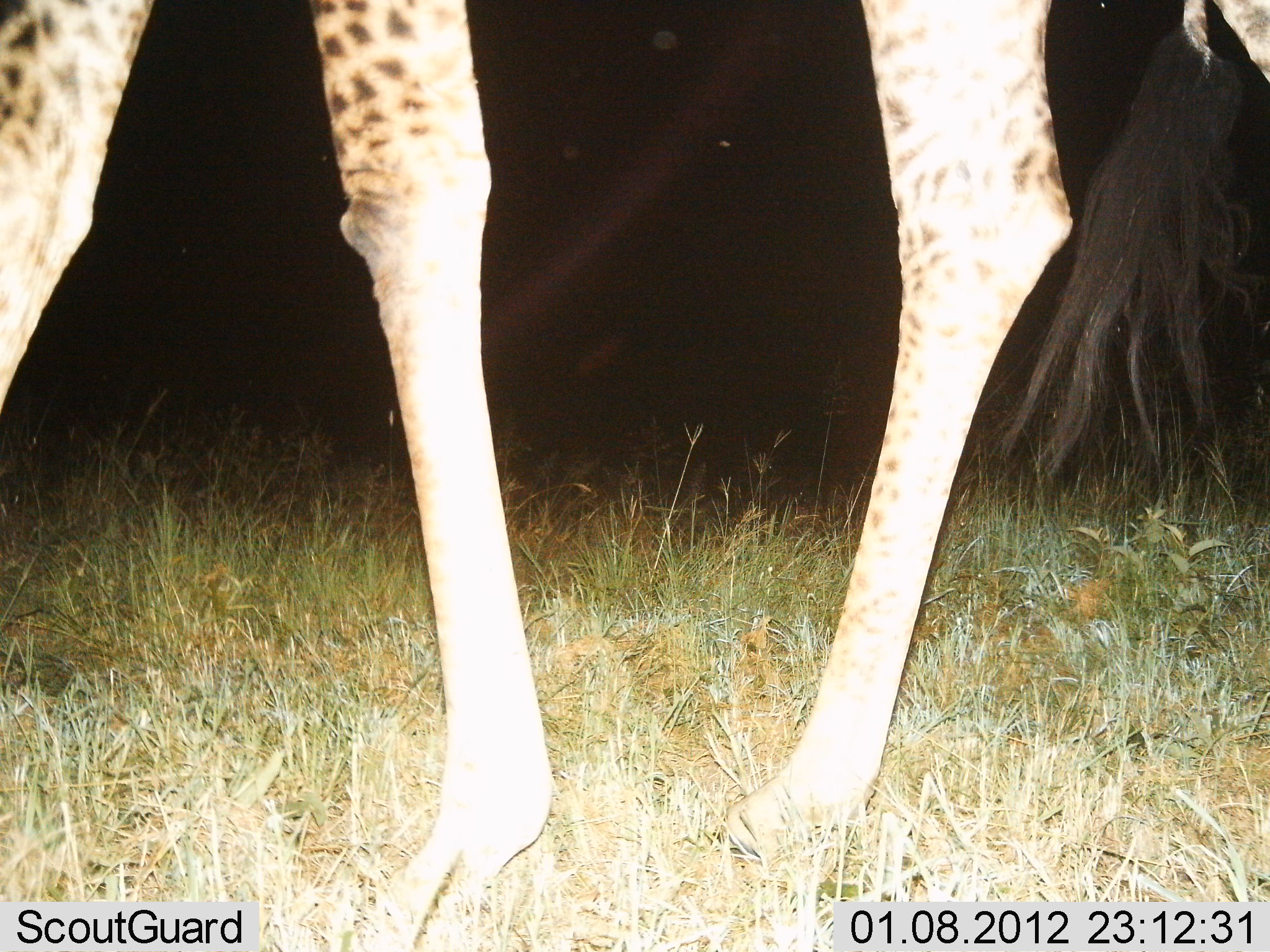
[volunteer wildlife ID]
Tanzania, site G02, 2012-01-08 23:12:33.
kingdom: Animalia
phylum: Chordata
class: Mammalia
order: Artiodactyla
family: Giraffidae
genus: Giraffa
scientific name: Giraffa camelopardalis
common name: giraffe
Giraffe (Giraffa camelopardalis), count 1. Behavior (volunteer vote fractions): standing 35%, resting 0%, moving 65%, interacting 0%. Young present (vote fraction): 0%. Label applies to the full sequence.